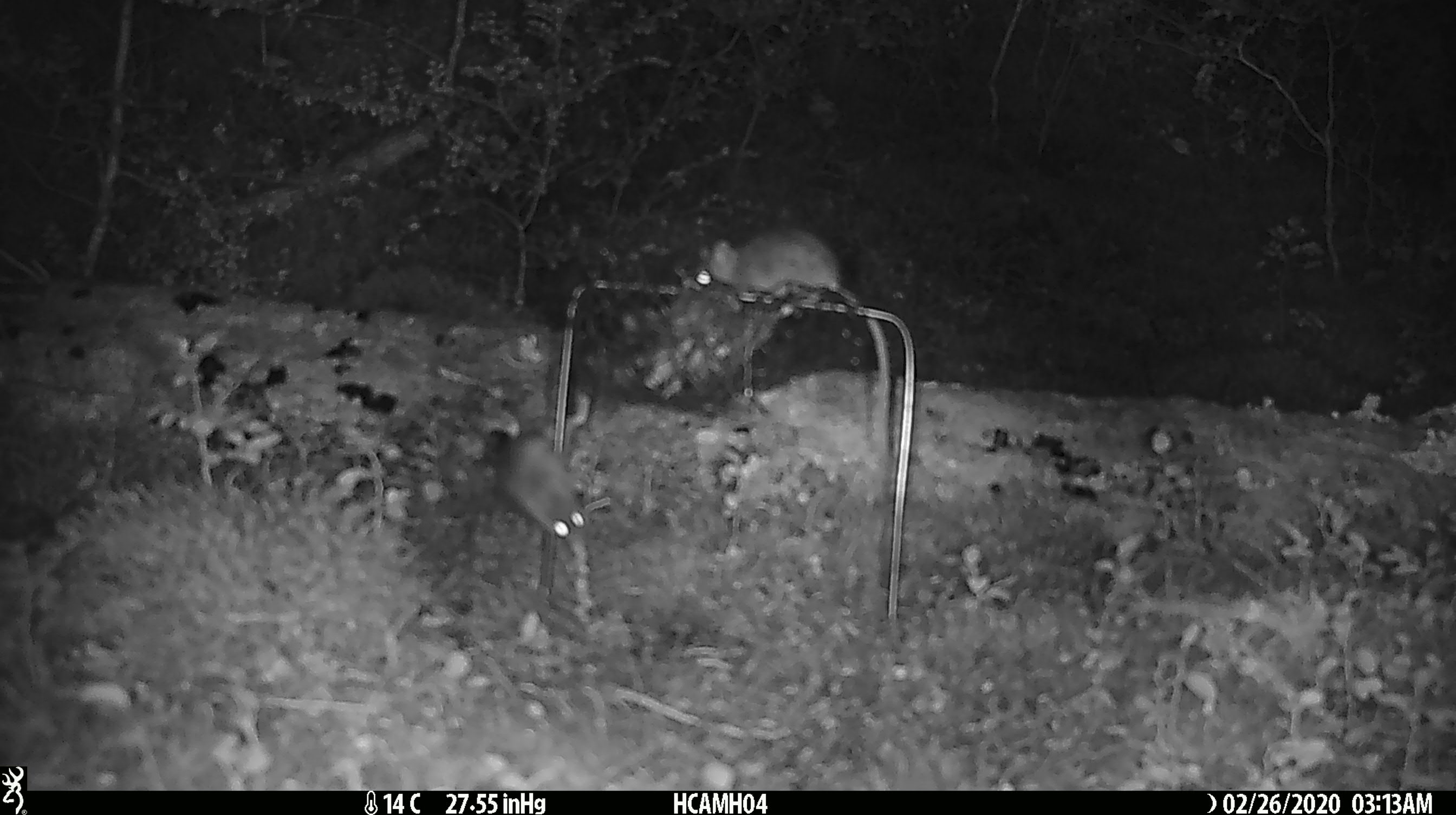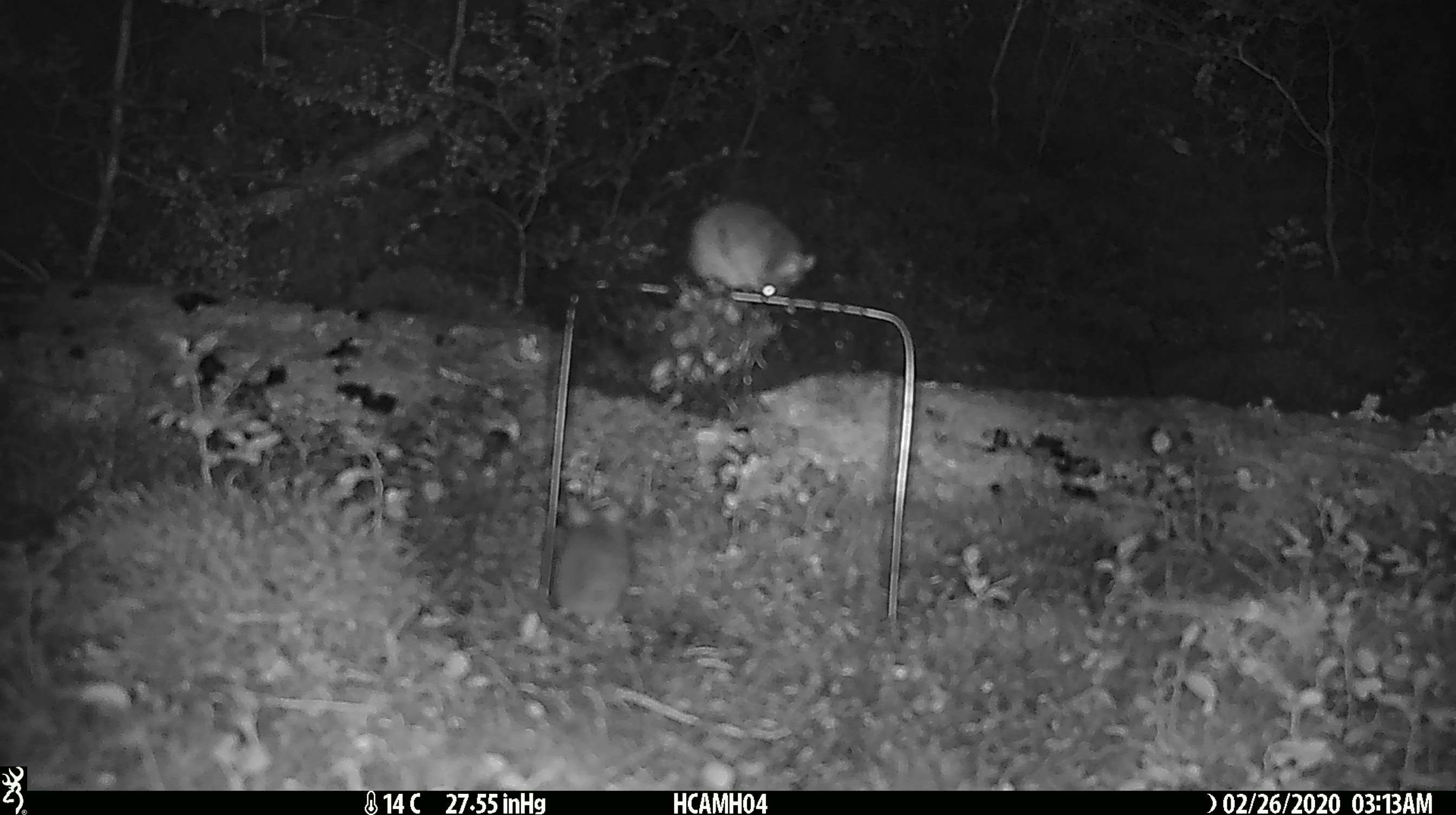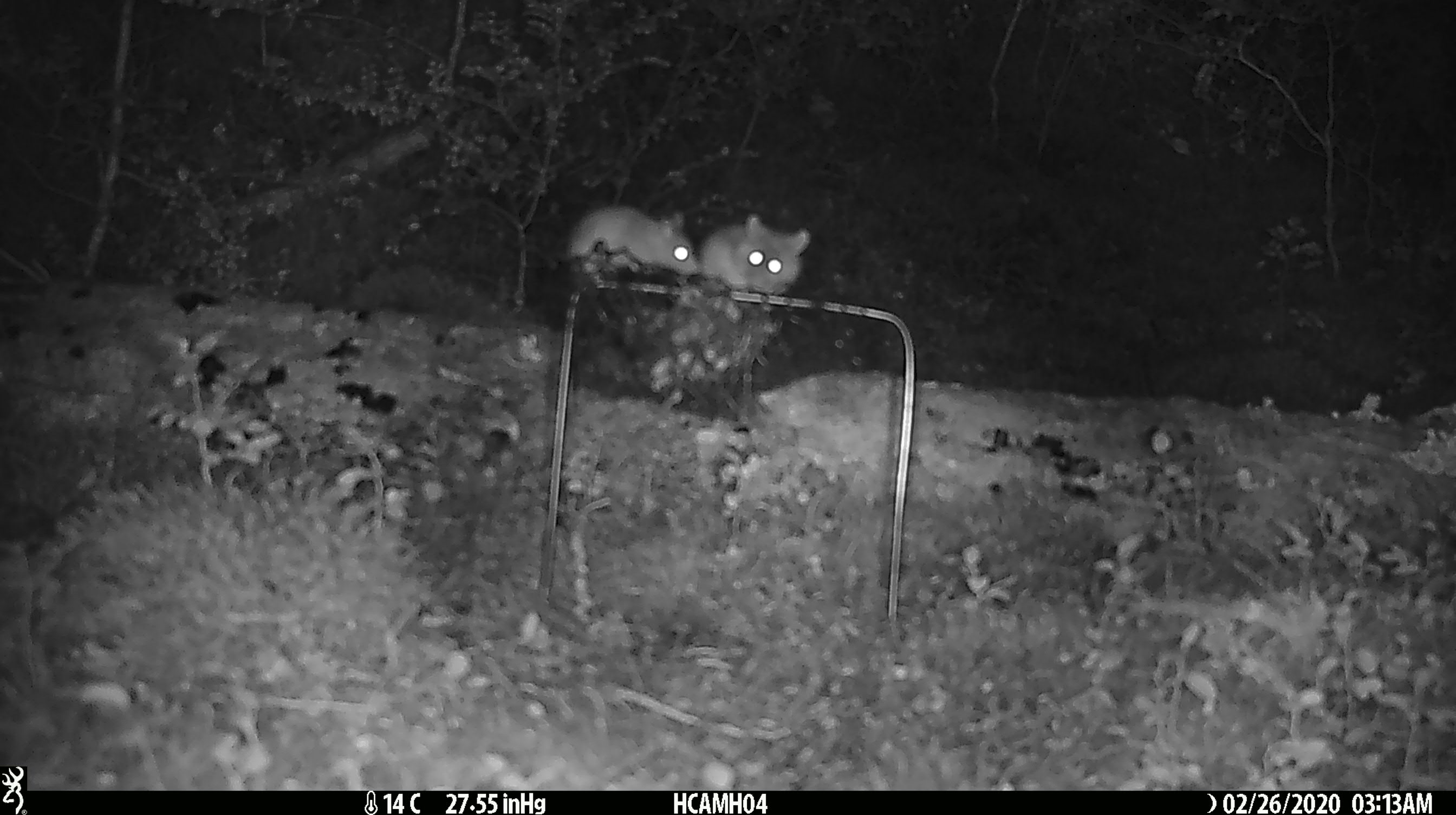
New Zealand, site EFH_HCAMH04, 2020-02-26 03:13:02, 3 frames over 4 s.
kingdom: Animalia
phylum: Chordata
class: Mammalia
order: Rodentia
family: Muridae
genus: Mus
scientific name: Mus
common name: mouse